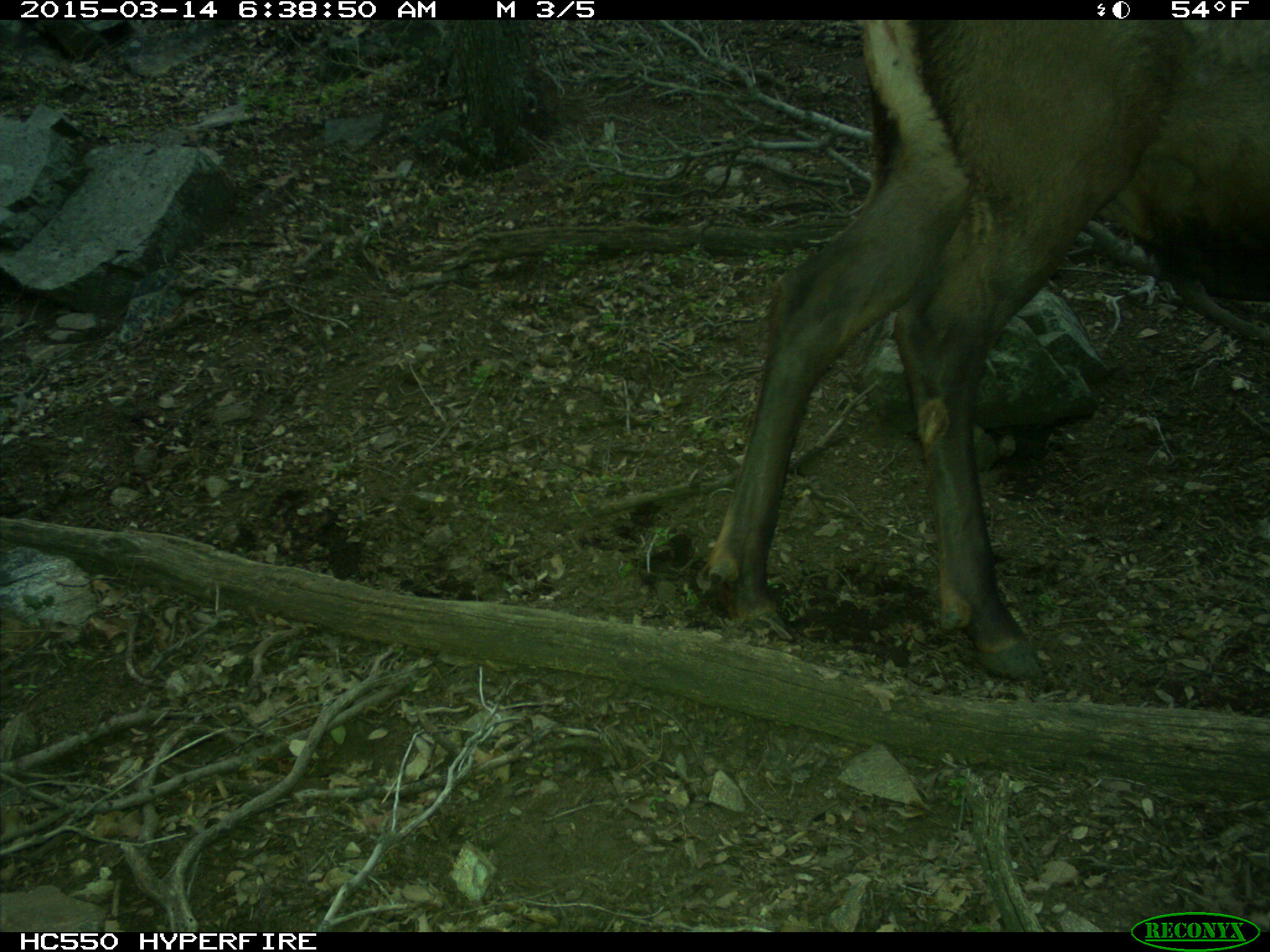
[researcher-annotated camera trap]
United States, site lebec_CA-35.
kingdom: Animalia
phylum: Chordata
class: Mammalia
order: Artiodactyla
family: Cervidae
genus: Cervus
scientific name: Cervus canadensis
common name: elk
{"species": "Cervus canadensis (elk)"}